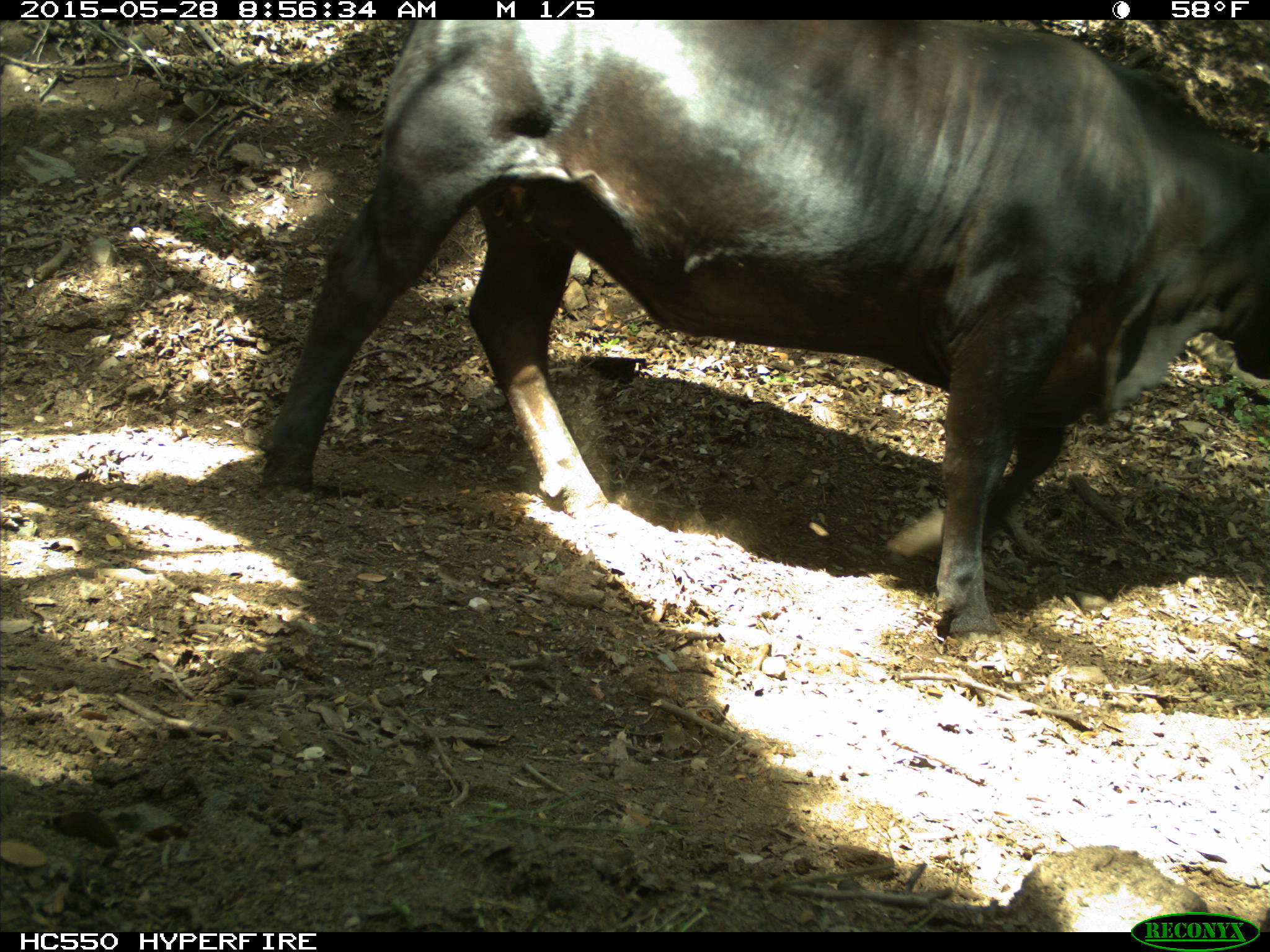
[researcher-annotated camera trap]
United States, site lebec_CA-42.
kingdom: Animalia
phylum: Chordata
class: Mammalia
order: Artiodactyla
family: Bovidae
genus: Bos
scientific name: Bos taurus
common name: domestic cow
Bos taurus (domestic cow).